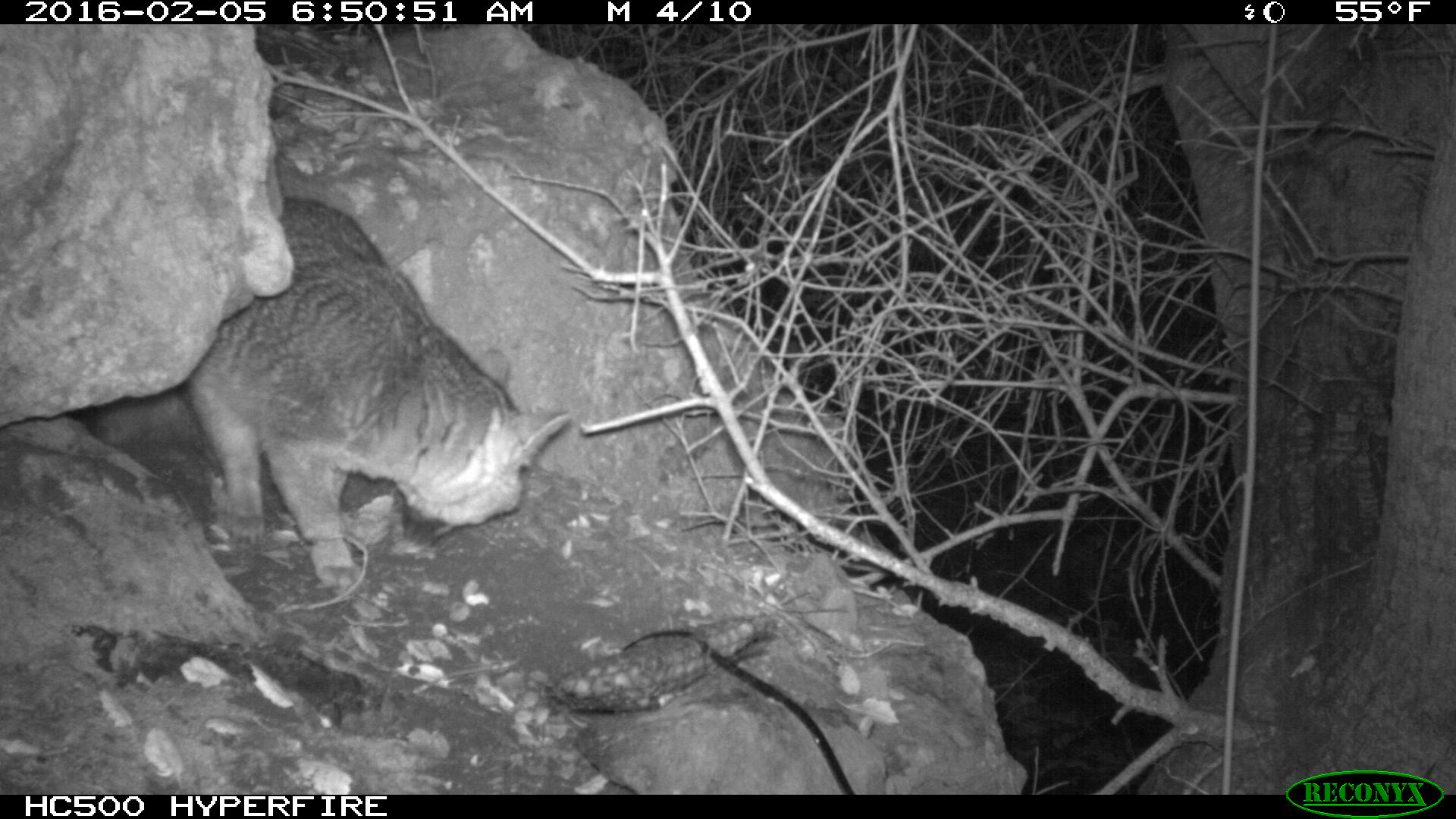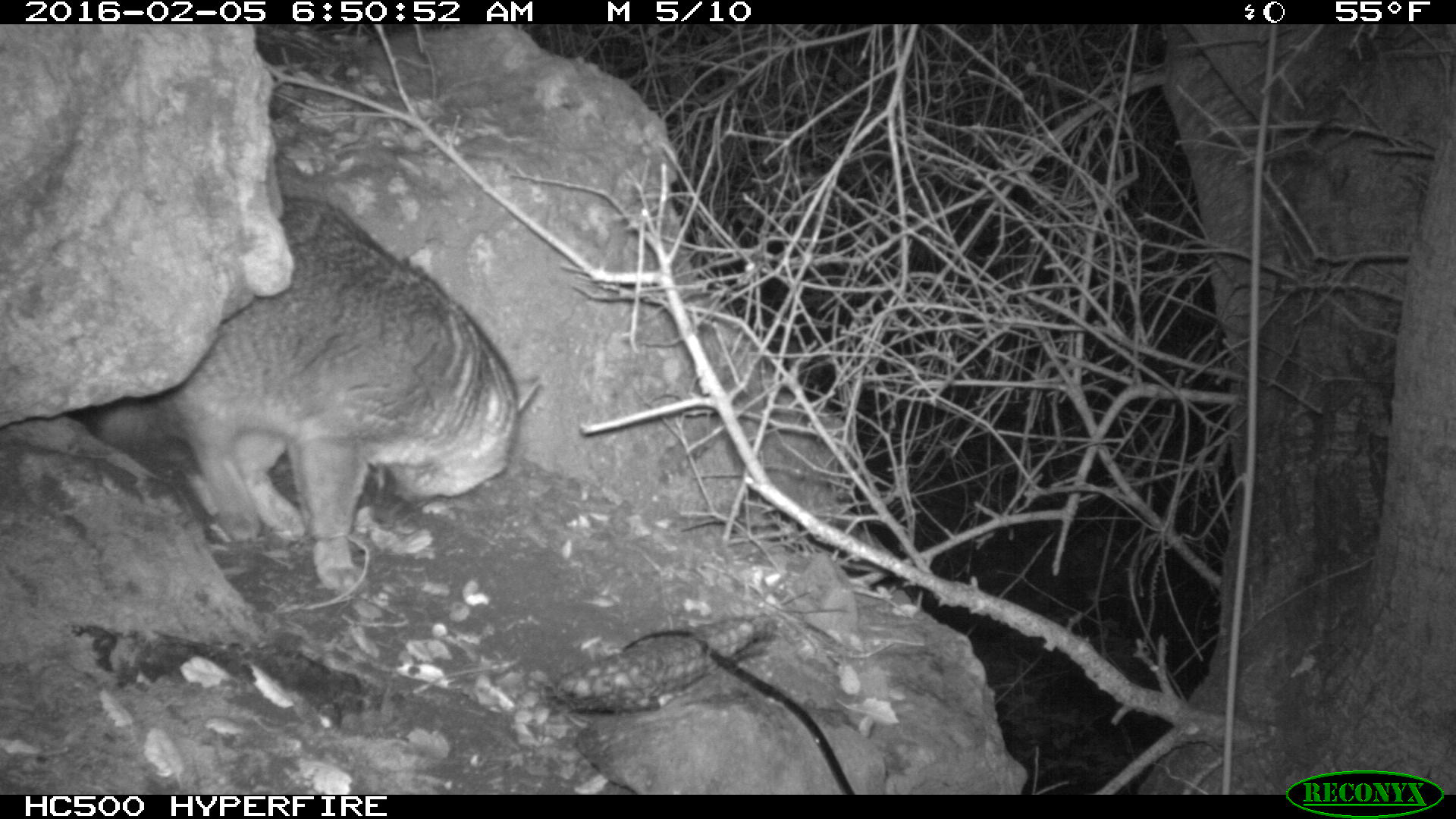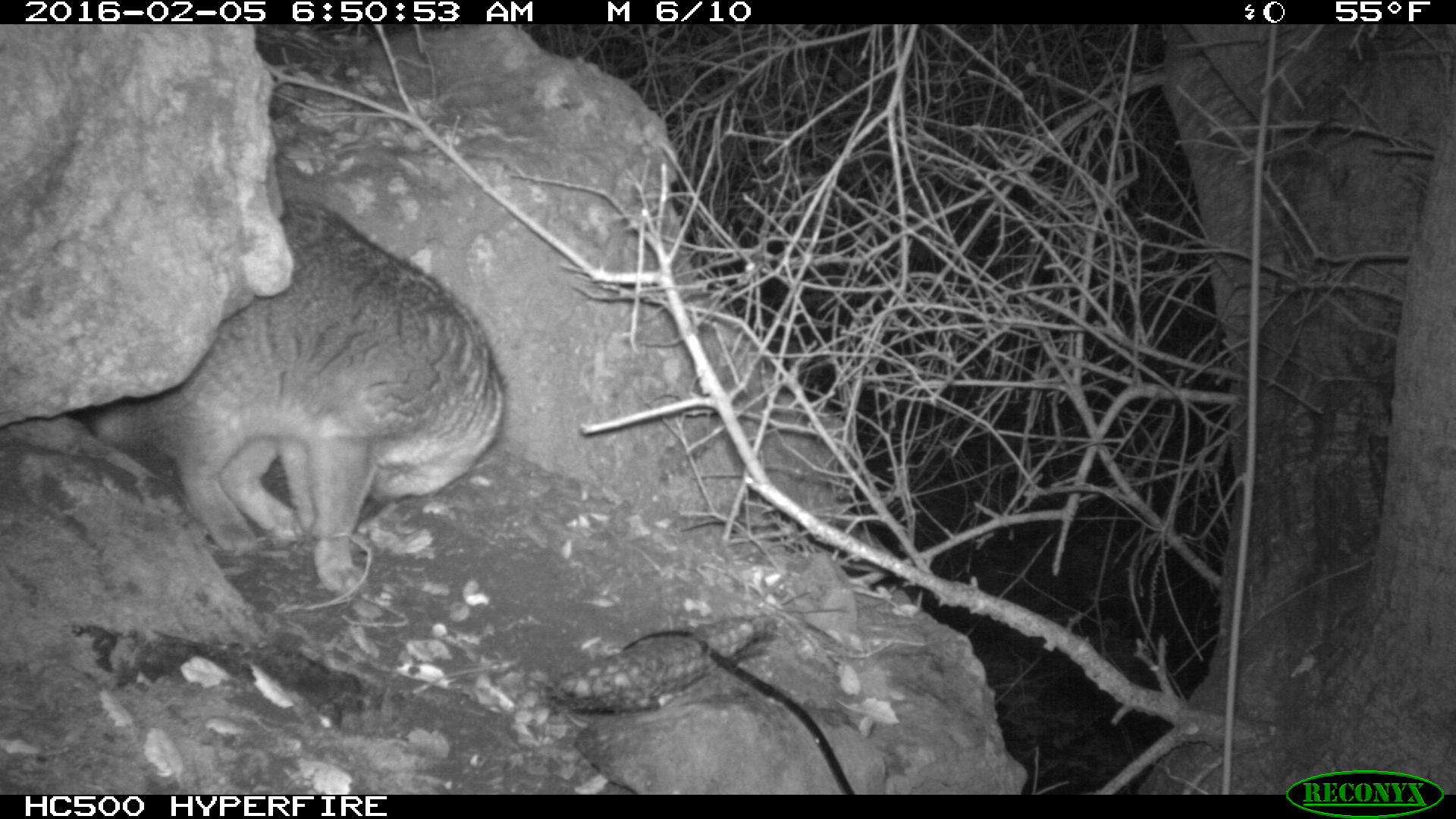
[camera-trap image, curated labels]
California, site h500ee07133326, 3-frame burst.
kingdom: Animalia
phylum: Chordata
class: Mammalia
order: Carnivora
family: Canidae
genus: Urocyon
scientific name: Urocyon littoralis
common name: island fox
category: fox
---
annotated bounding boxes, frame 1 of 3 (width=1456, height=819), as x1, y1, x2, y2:
fox: 83, 192, 570, 589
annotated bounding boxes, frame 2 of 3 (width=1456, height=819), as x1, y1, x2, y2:
fox: 90, 197, 541, 593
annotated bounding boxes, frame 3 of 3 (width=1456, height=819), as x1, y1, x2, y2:
fox: 86, 198, 507, 599